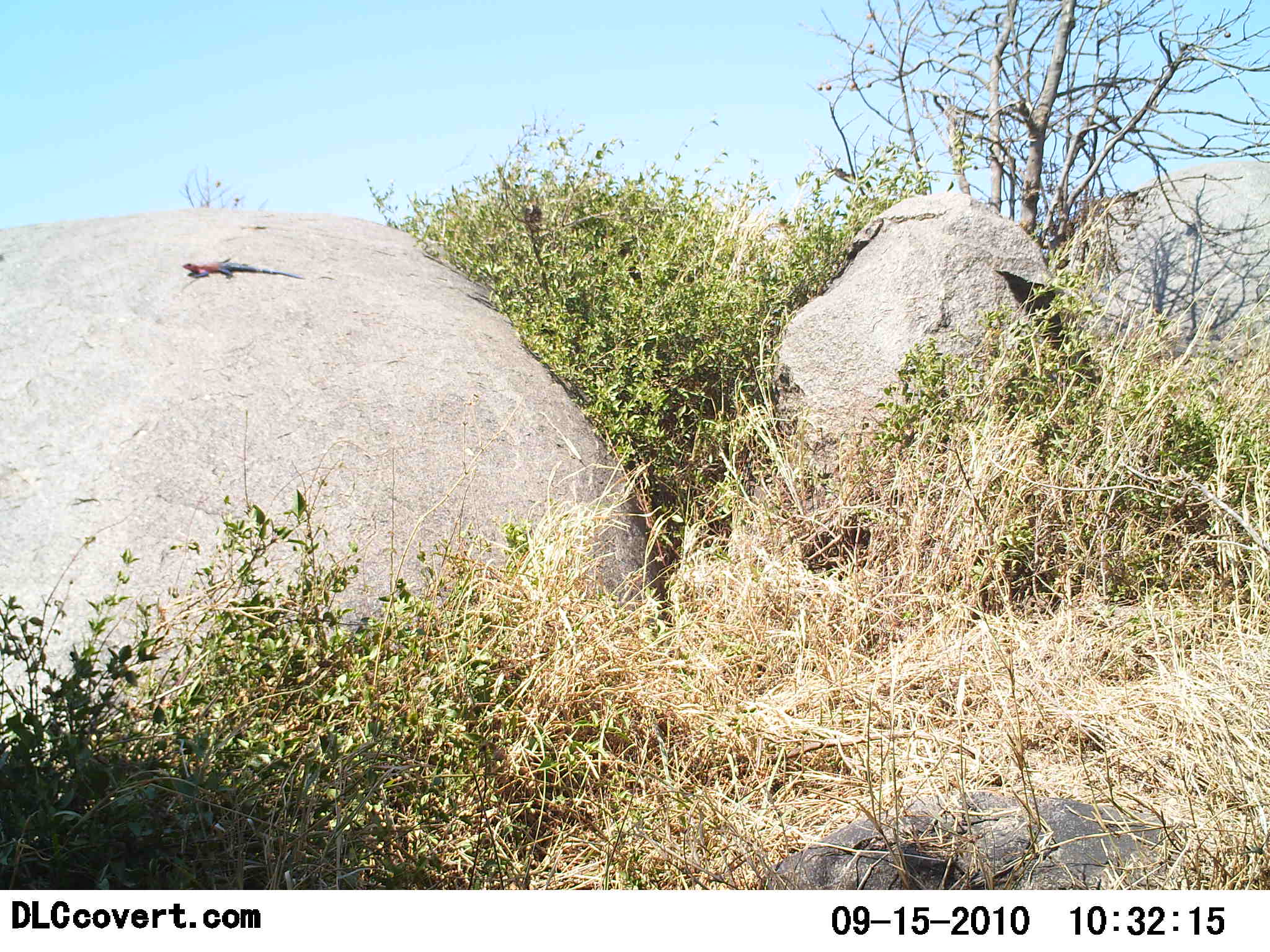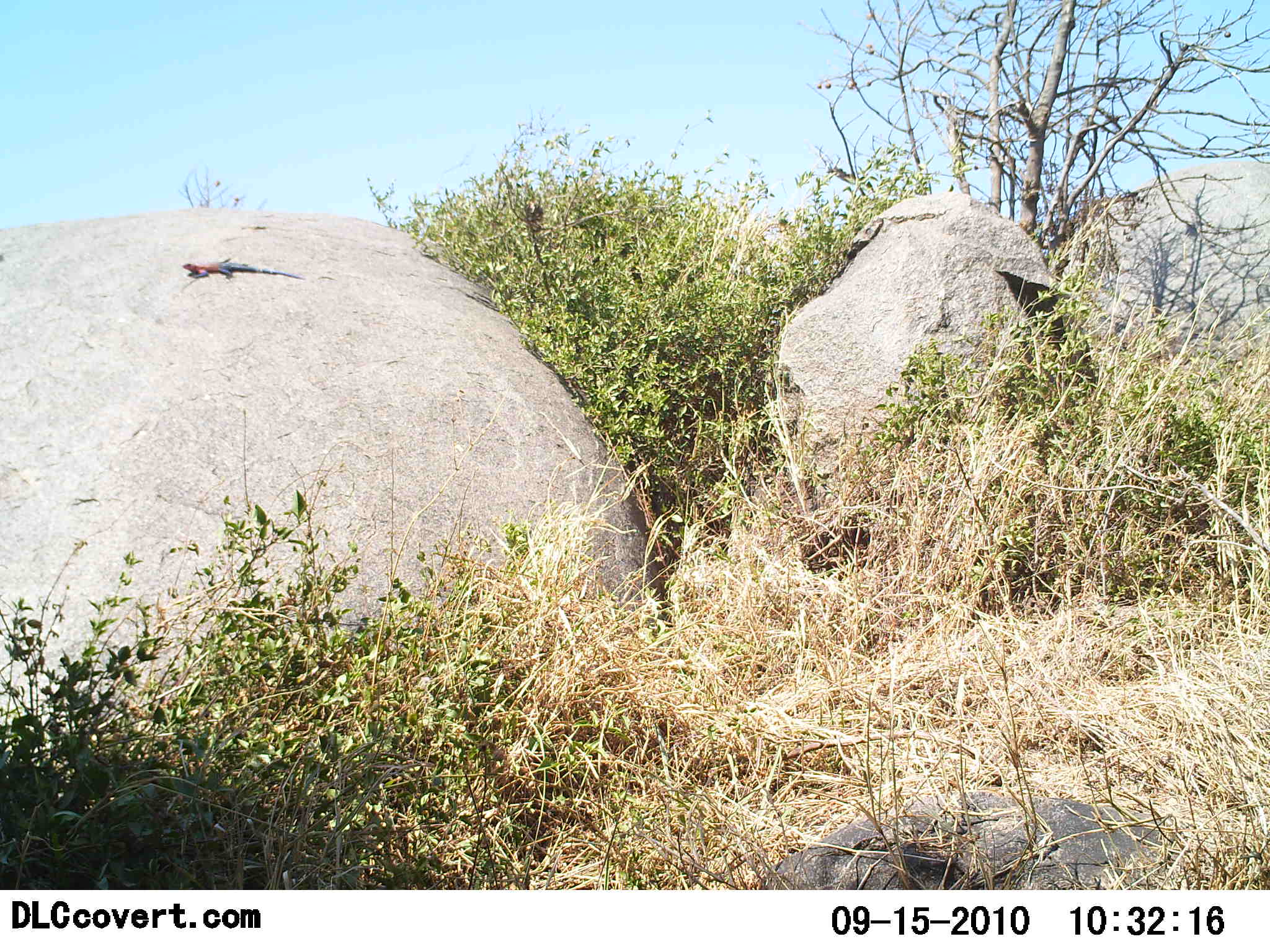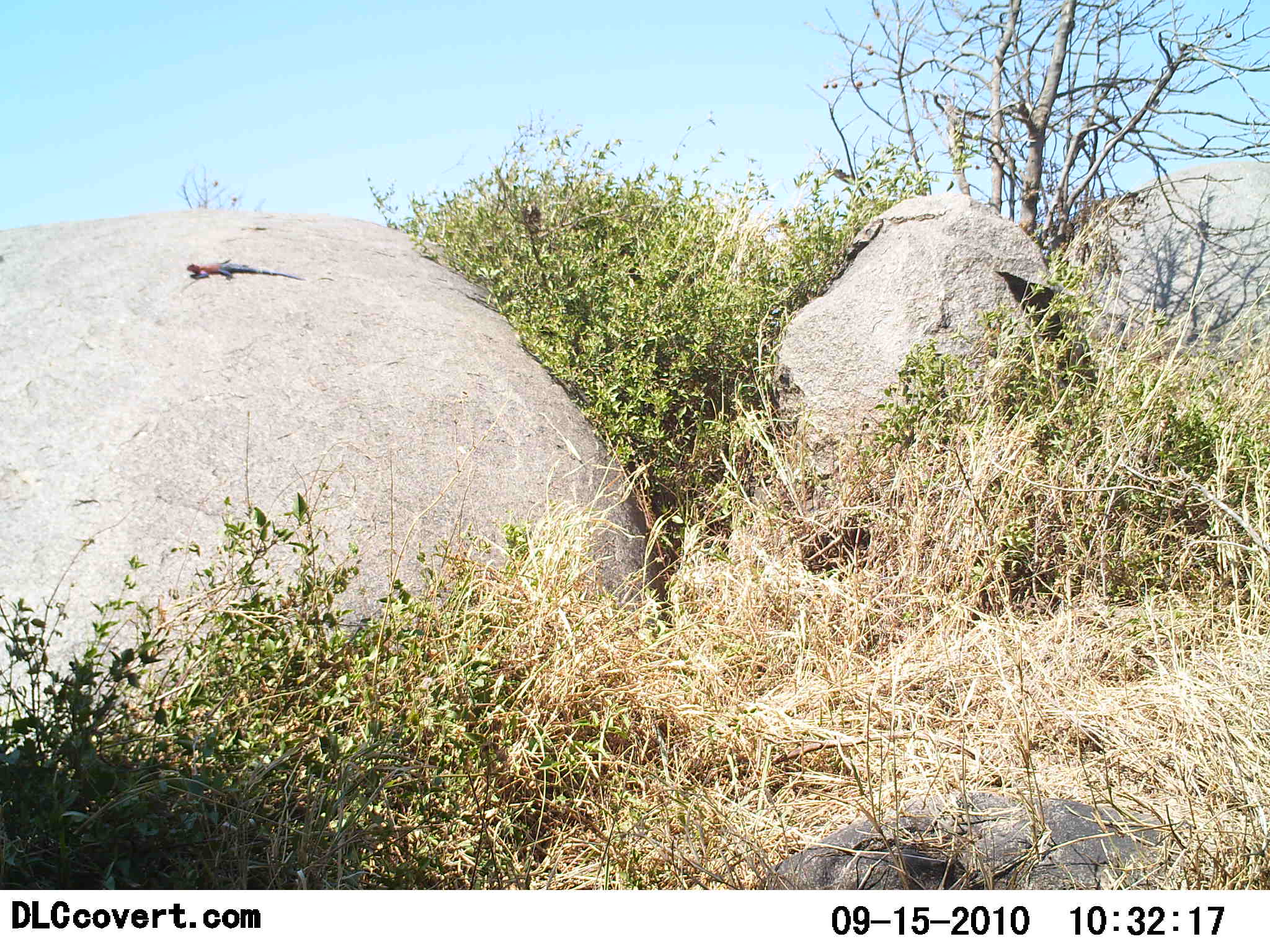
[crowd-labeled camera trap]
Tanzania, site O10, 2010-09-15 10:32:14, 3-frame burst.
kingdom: Animalia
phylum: Chordata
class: Reptilia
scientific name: Reptilia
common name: reptiles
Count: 1.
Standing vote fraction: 6%.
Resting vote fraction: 94%.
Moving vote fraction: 0%.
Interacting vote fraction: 0%.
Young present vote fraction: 0%.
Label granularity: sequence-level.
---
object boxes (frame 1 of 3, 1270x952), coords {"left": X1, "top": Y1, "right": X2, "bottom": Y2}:
animal: {"left": 181, "top": 257, "right": 304, "bottom": 281}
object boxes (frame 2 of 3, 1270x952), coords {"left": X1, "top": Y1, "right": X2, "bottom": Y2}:
animal: {"left": 181, "top": 257, "right": 304, "bottom": 281}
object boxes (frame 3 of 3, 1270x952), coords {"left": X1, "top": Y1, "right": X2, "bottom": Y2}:
animal: {"left": 185, "top": 259, "right": 304, "bottom": 281}